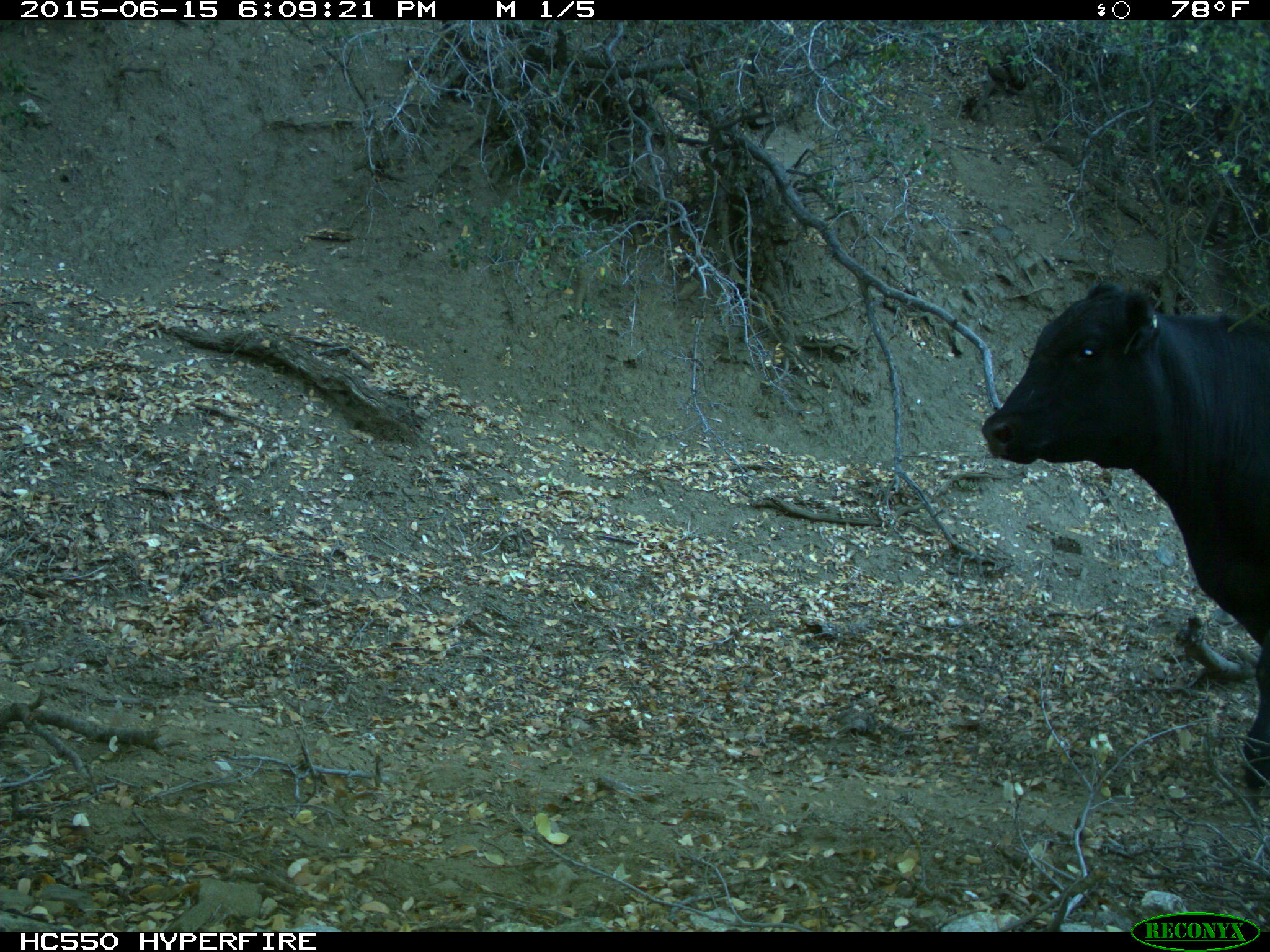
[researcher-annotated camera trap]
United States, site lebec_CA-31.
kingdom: Animalia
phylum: Chordata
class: Mammalia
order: Artiodactyla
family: Bovidae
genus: Bos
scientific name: Bos taurus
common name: domestic cow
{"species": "Bos taurus (domestic cow)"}